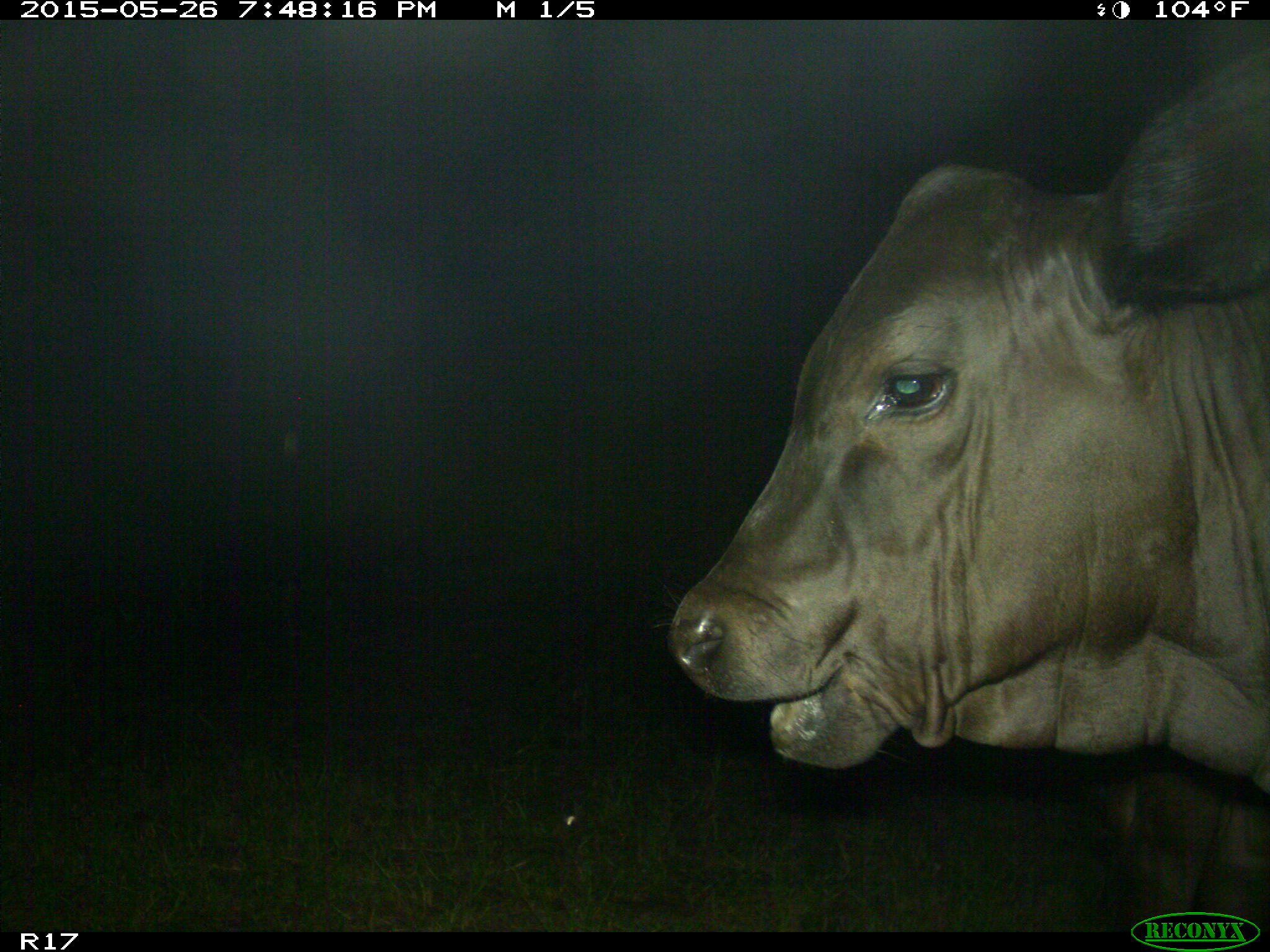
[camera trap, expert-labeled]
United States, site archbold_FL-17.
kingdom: Animalia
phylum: Chordata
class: Mammalia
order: Artiodactyla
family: Bovidae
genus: Bos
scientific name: Bos taurus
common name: domestic cow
Bos taurus (domestic cow).